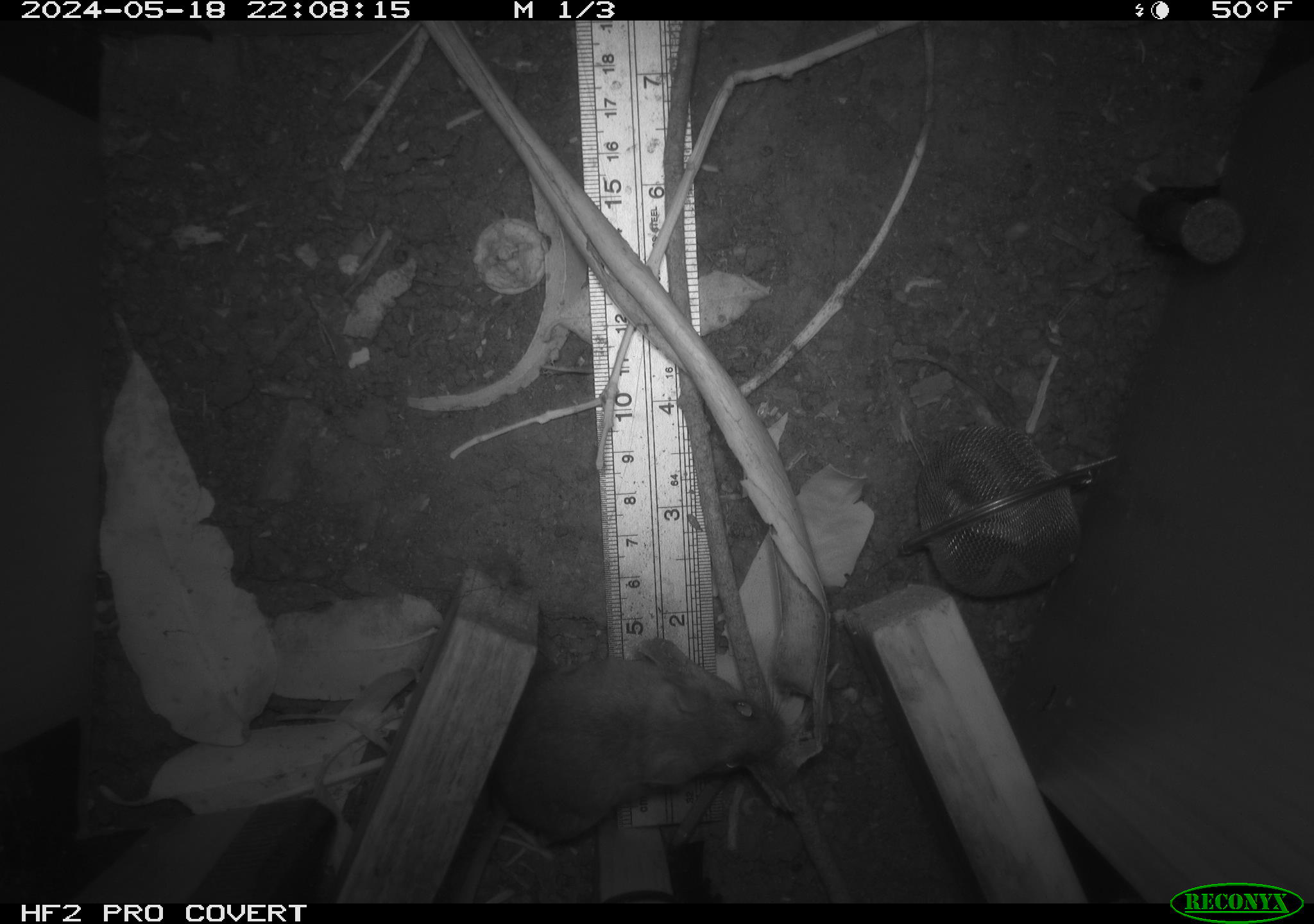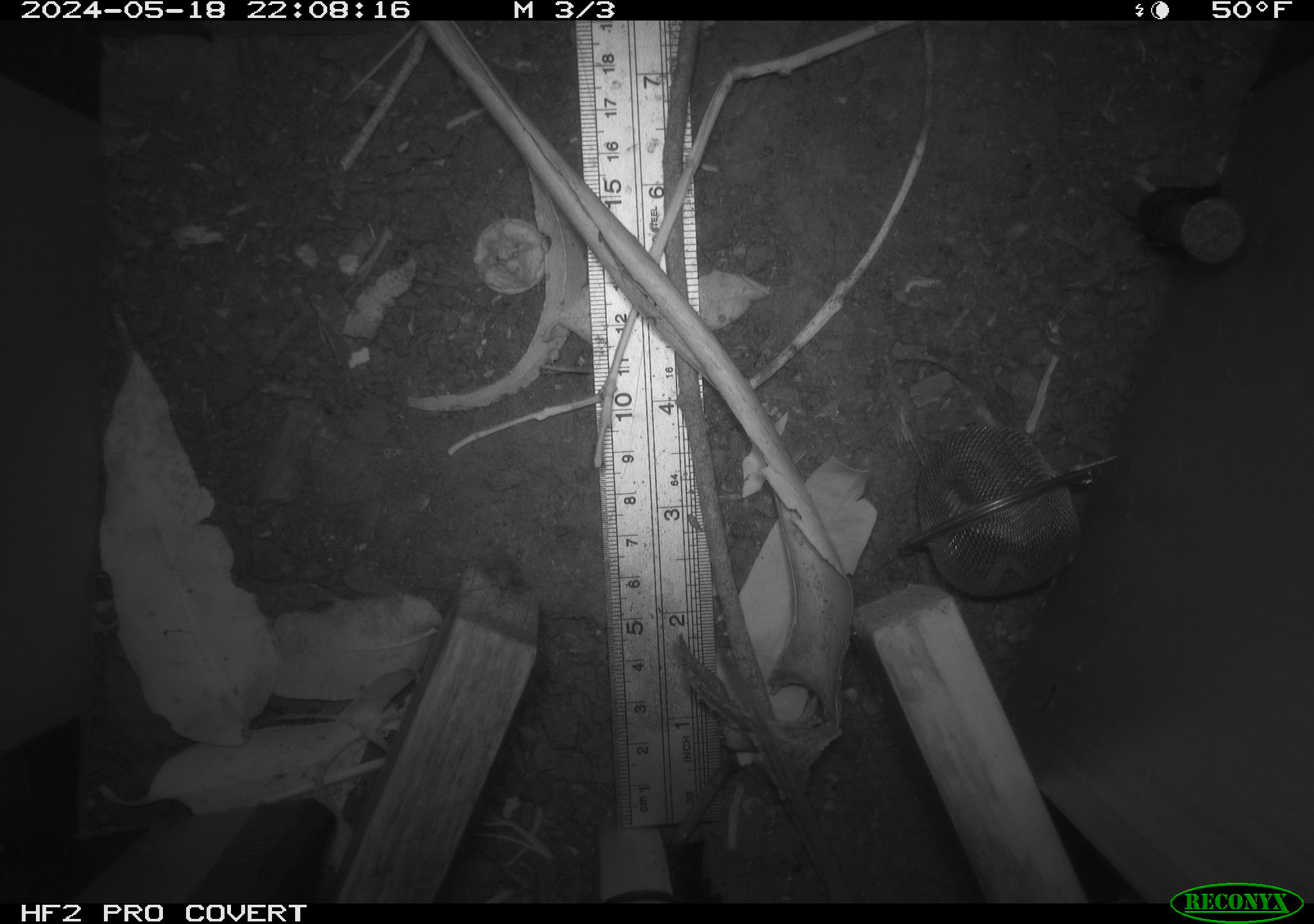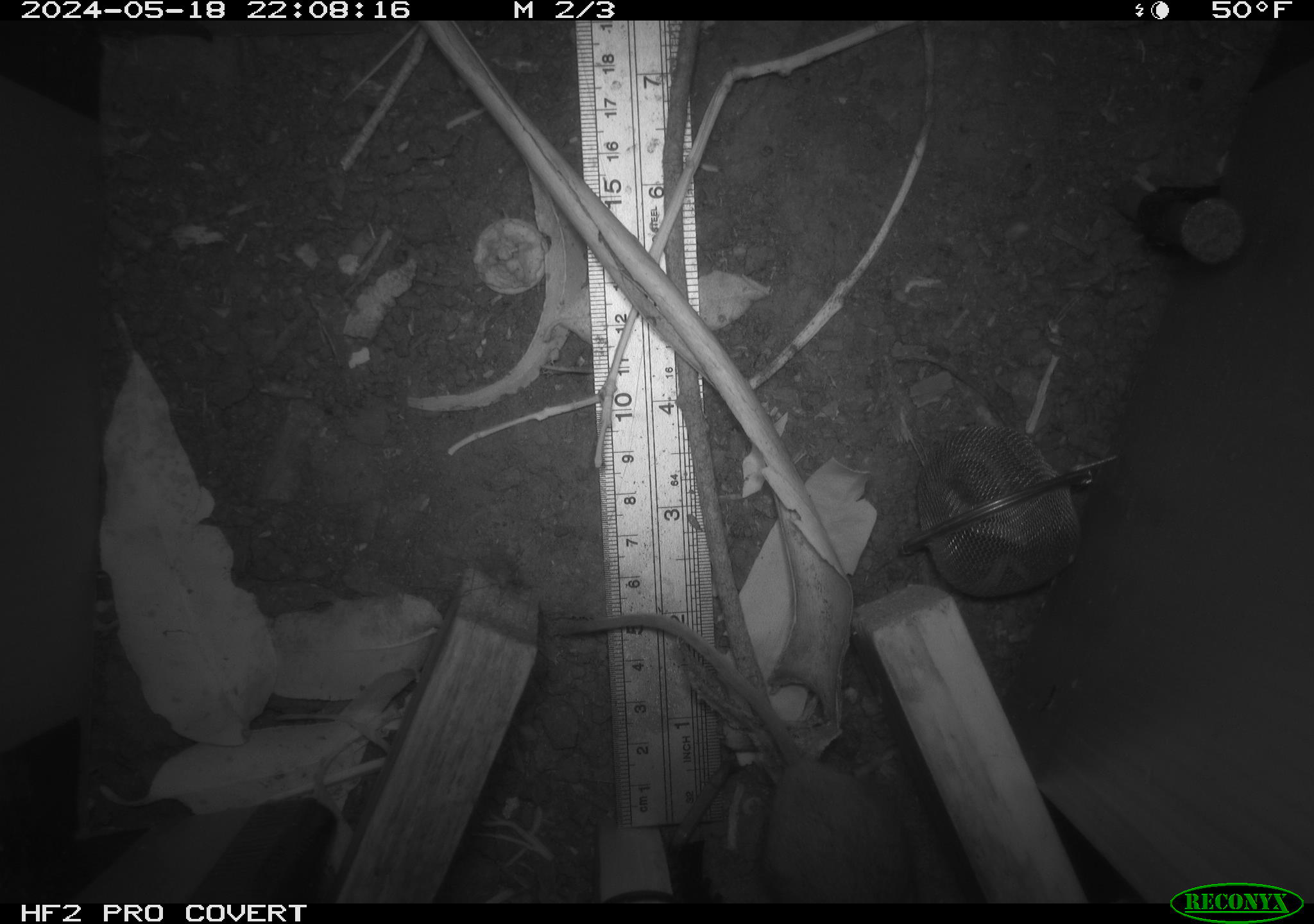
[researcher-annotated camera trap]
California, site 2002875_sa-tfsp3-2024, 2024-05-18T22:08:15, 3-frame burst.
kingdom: Animalia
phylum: Chordata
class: Mammalia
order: Rodentia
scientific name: Rodentia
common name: rodent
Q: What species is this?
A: Rodent (Rodentia).